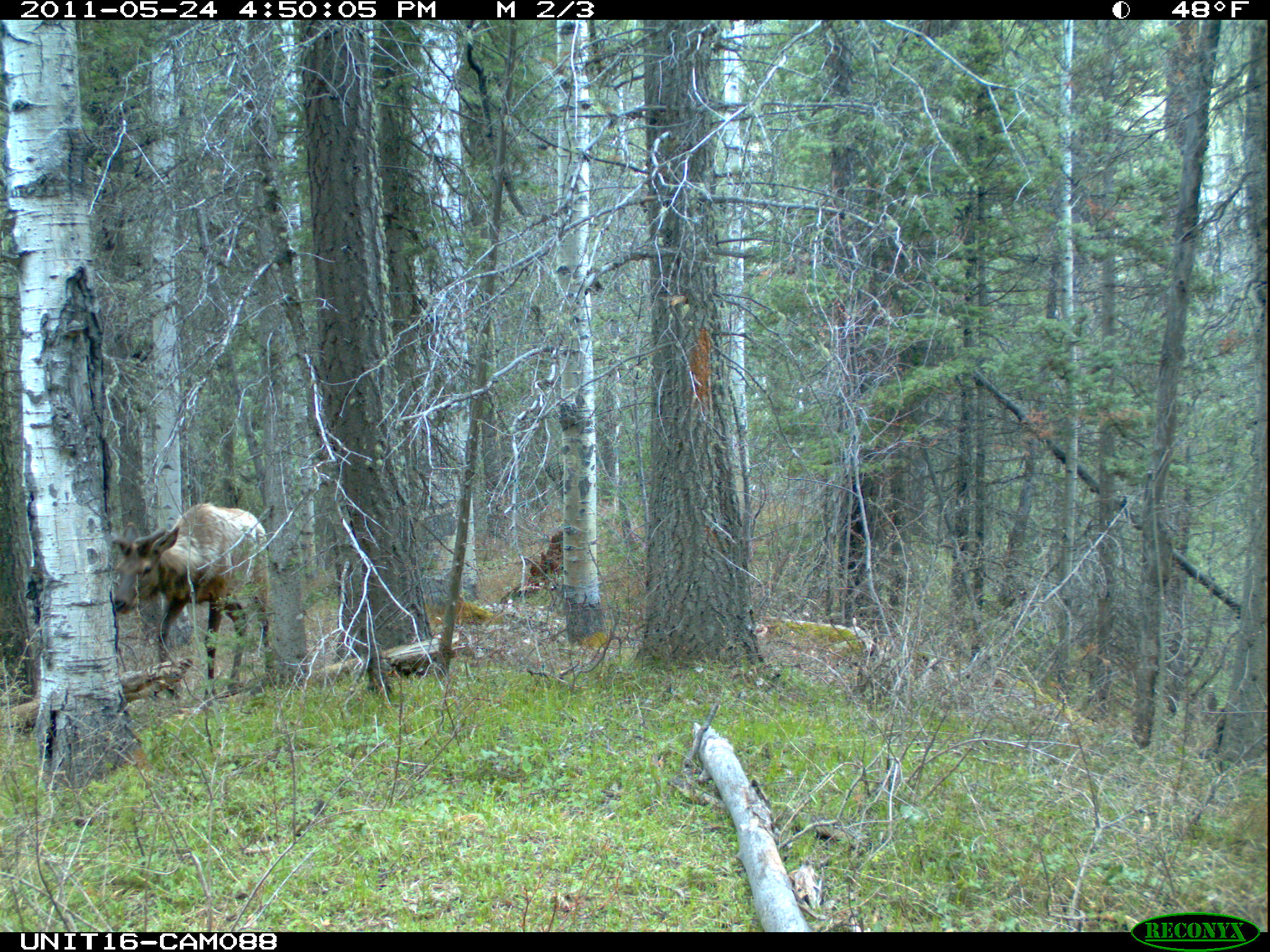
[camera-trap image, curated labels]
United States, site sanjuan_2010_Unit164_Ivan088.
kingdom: Animalia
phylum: Chordata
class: Mammalia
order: Artiodactyla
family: Cervidae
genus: Cervus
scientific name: Cervus elaphus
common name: red deer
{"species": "Cervus elaphus (red deer)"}